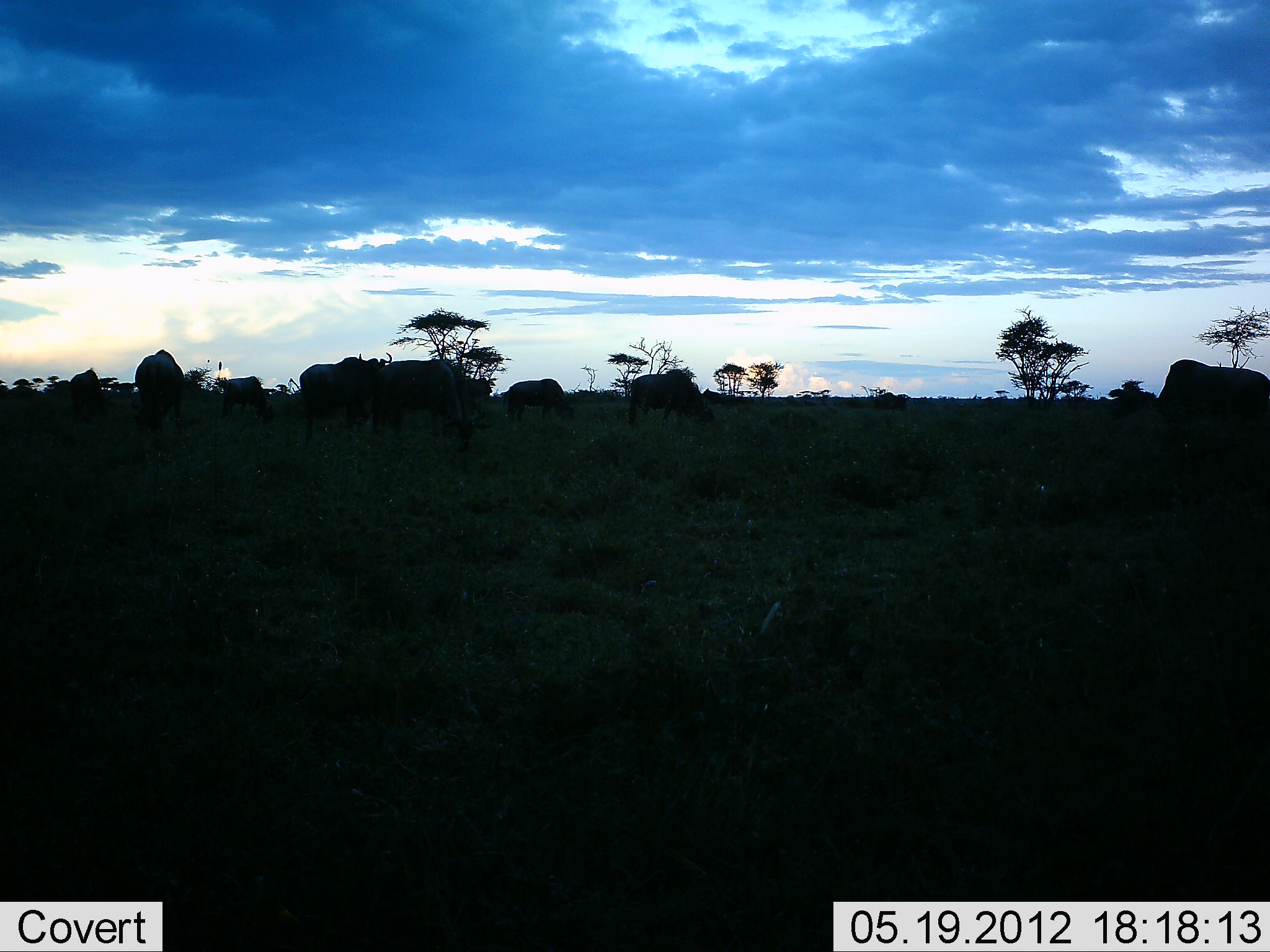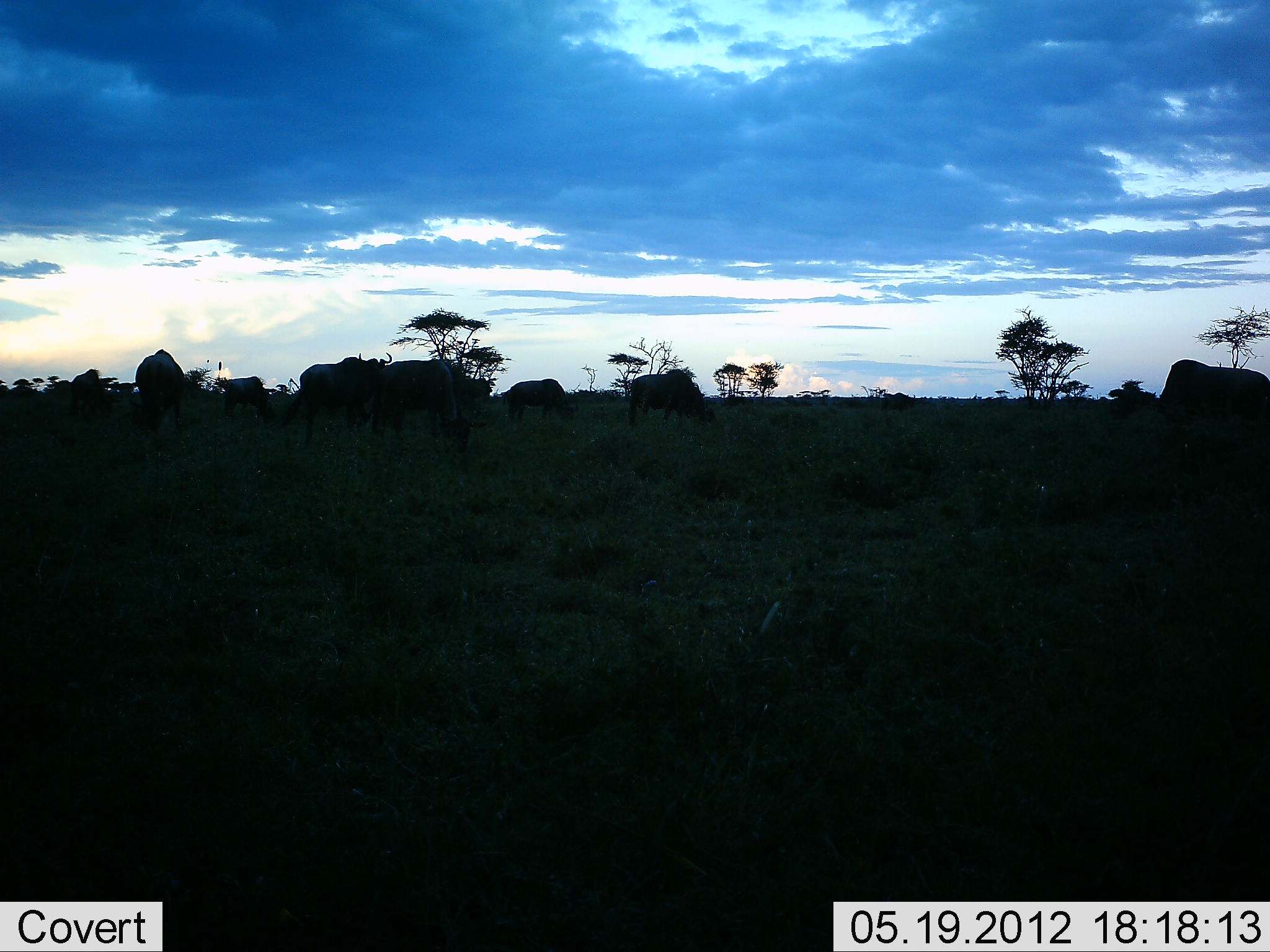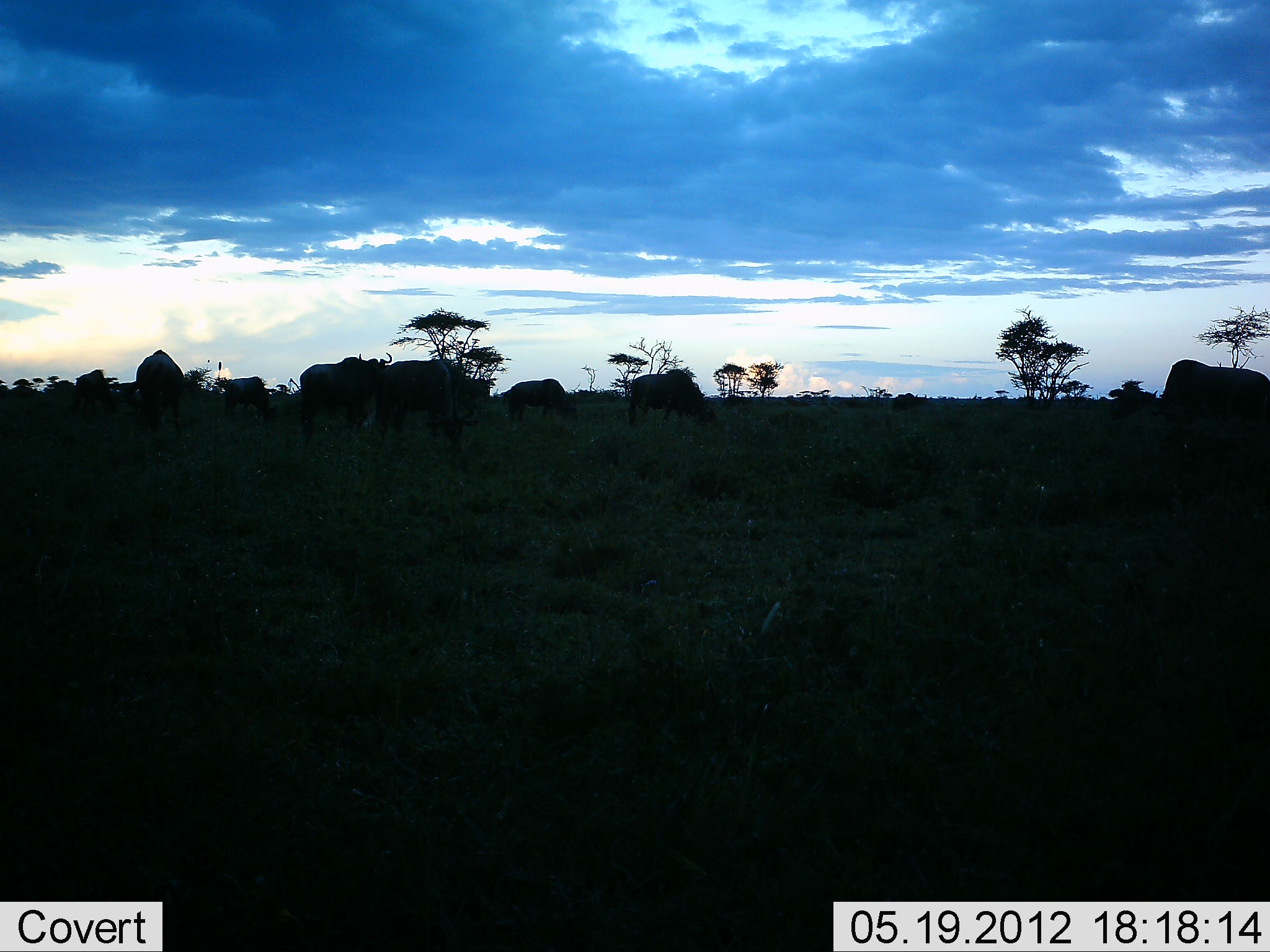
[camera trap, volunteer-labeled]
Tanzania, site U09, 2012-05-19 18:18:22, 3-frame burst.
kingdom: Animalia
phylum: Chordata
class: Mammalia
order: Artiodactyla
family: Bovidae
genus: Connochaetes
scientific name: Connochaetes taurinus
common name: blue wildebeest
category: wildebeest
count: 11-50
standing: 70%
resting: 0%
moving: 40%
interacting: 0%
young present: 0%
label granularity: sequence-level